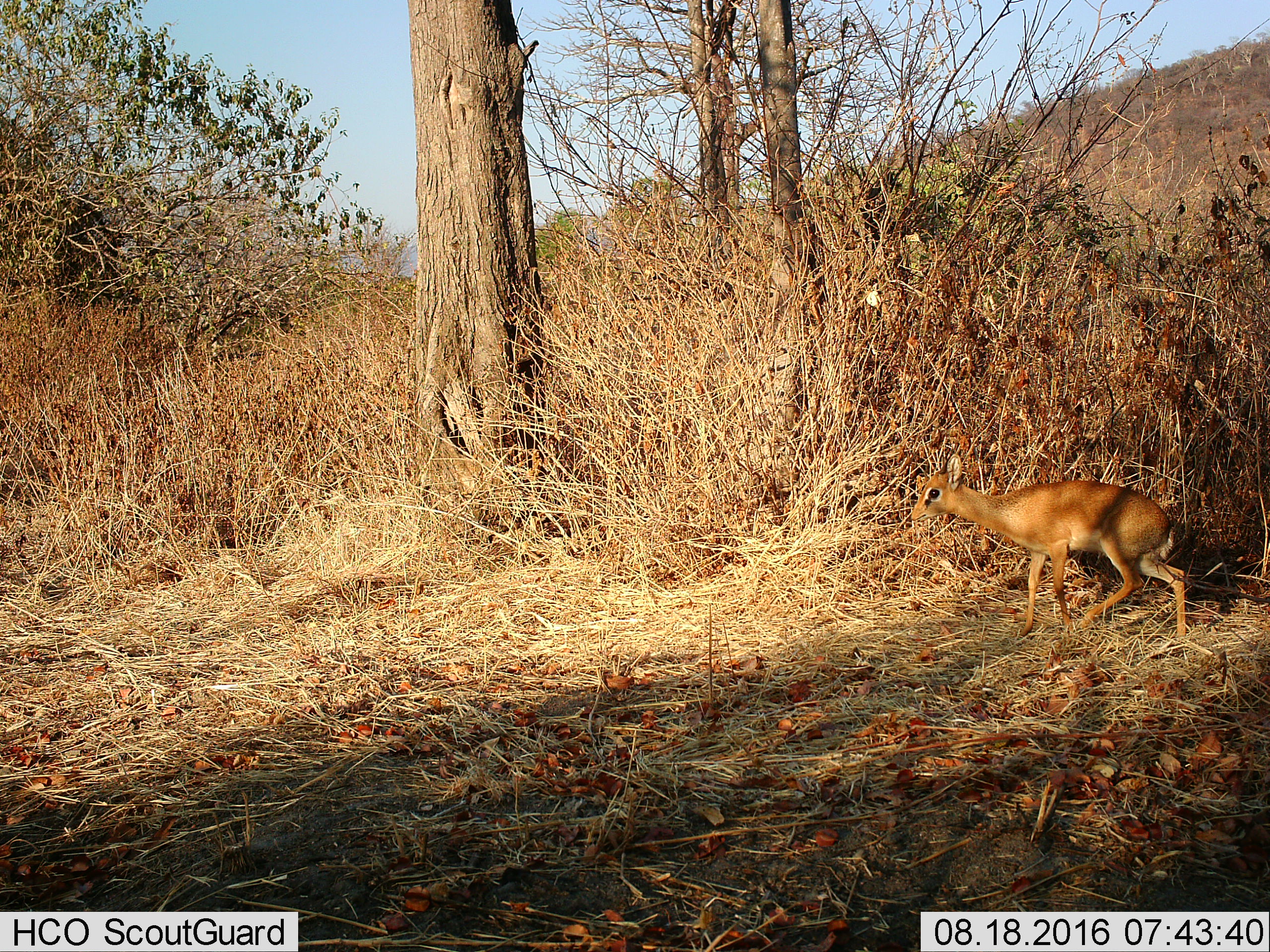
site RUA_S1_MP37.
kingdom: Animalia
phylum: Chordata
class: Mammalia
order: Artiodactyla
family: Bovidae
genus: Madoqua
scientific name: Madoqua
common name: dik-dik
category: dikdik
Dikdik (dik-dik) (Madoqua), count 1. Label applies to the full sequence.